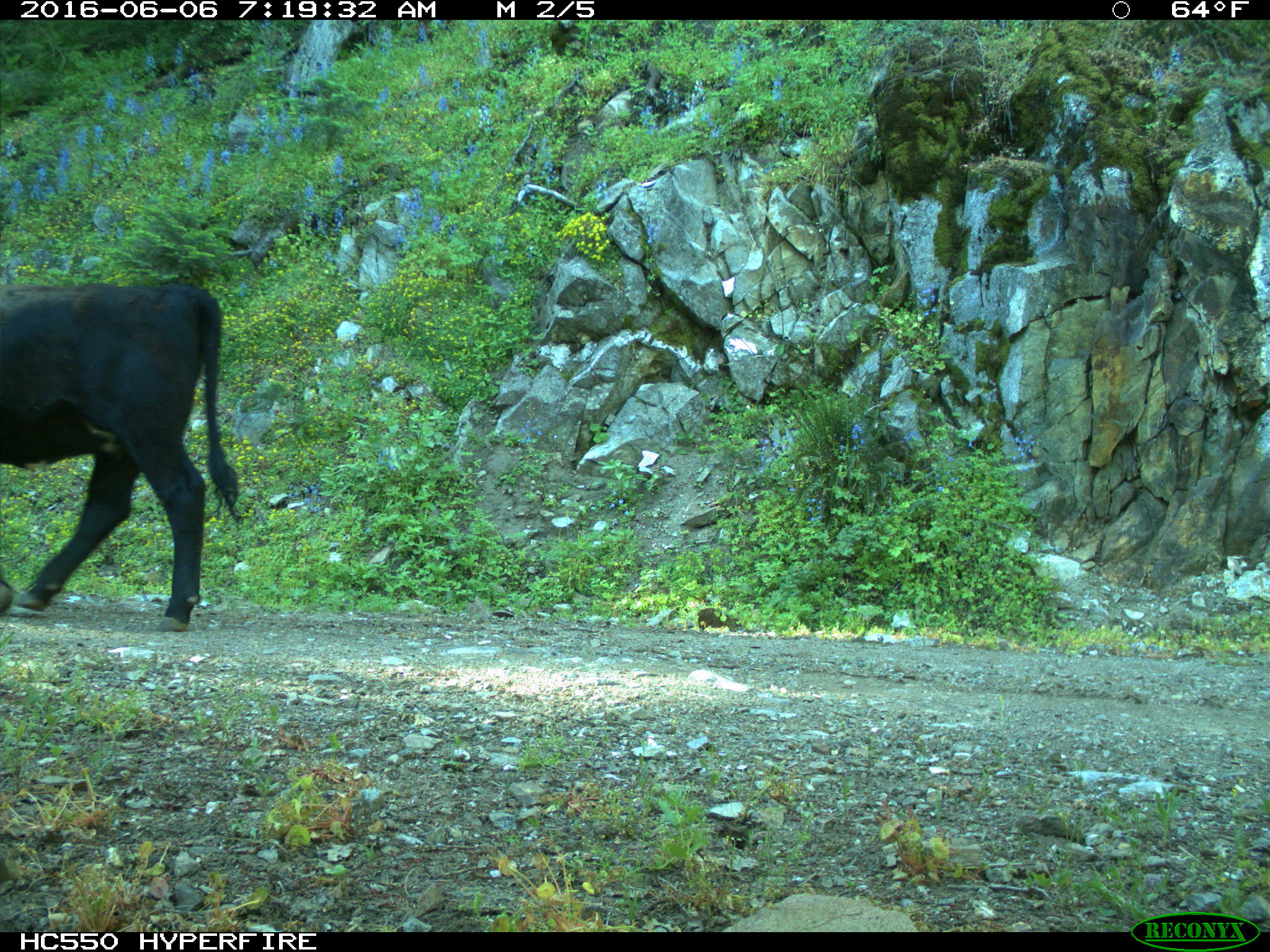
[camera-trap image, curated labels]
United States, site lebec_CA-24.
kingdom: Animalia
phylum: Chordata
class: Mammalia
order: Artiodactyla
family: Bovidae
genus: Bos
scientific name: Bos taurus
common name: domestic cow